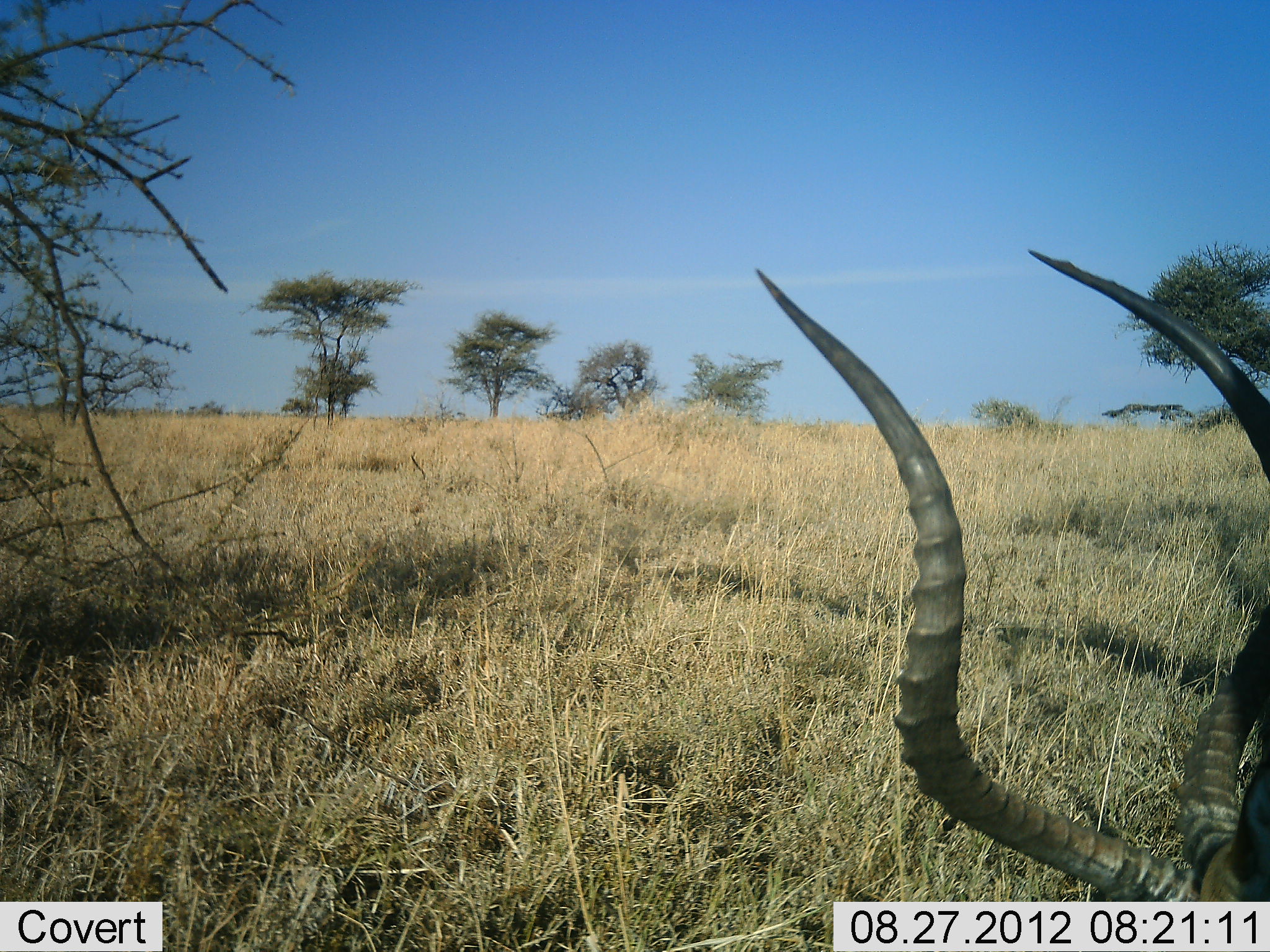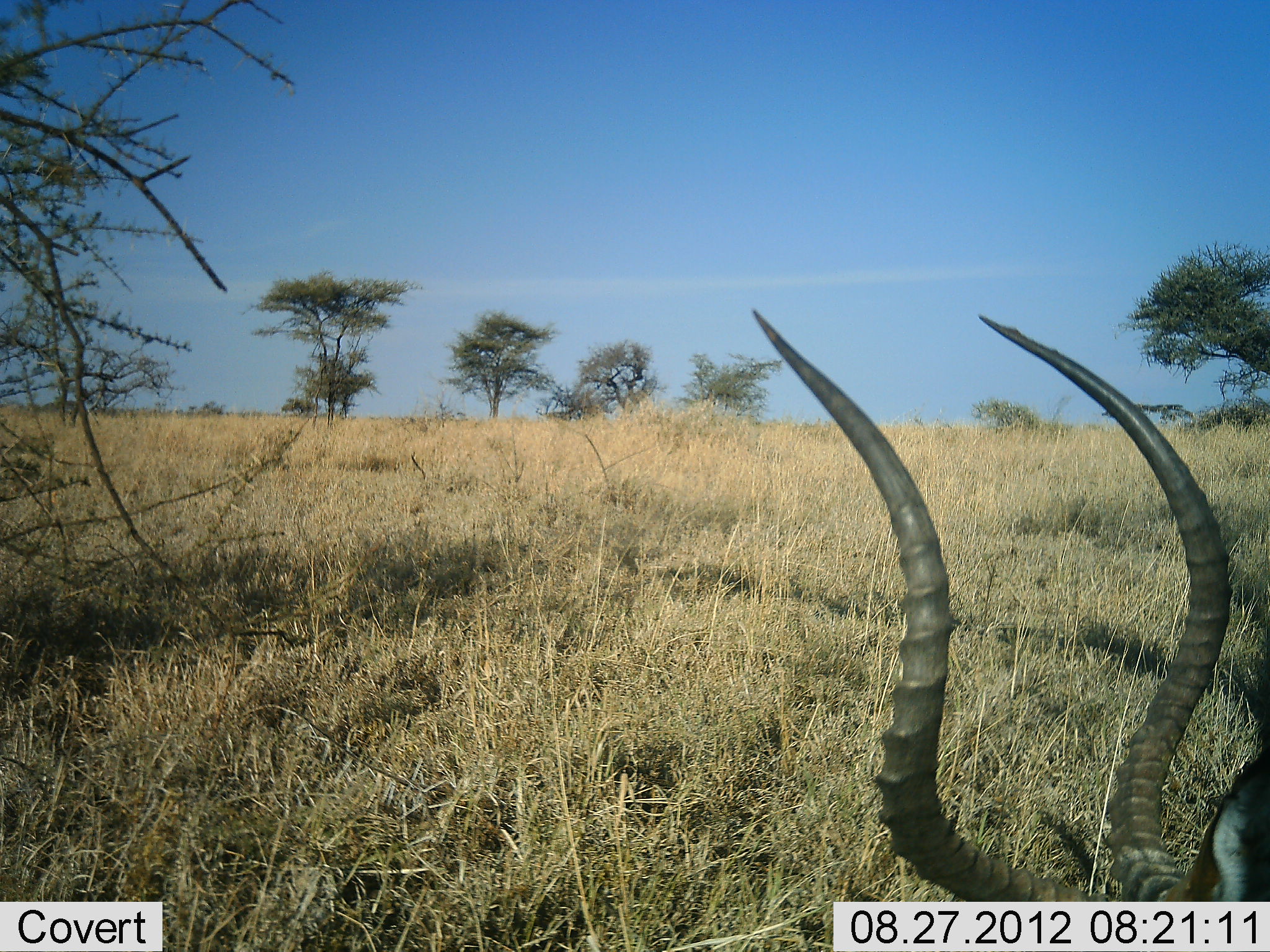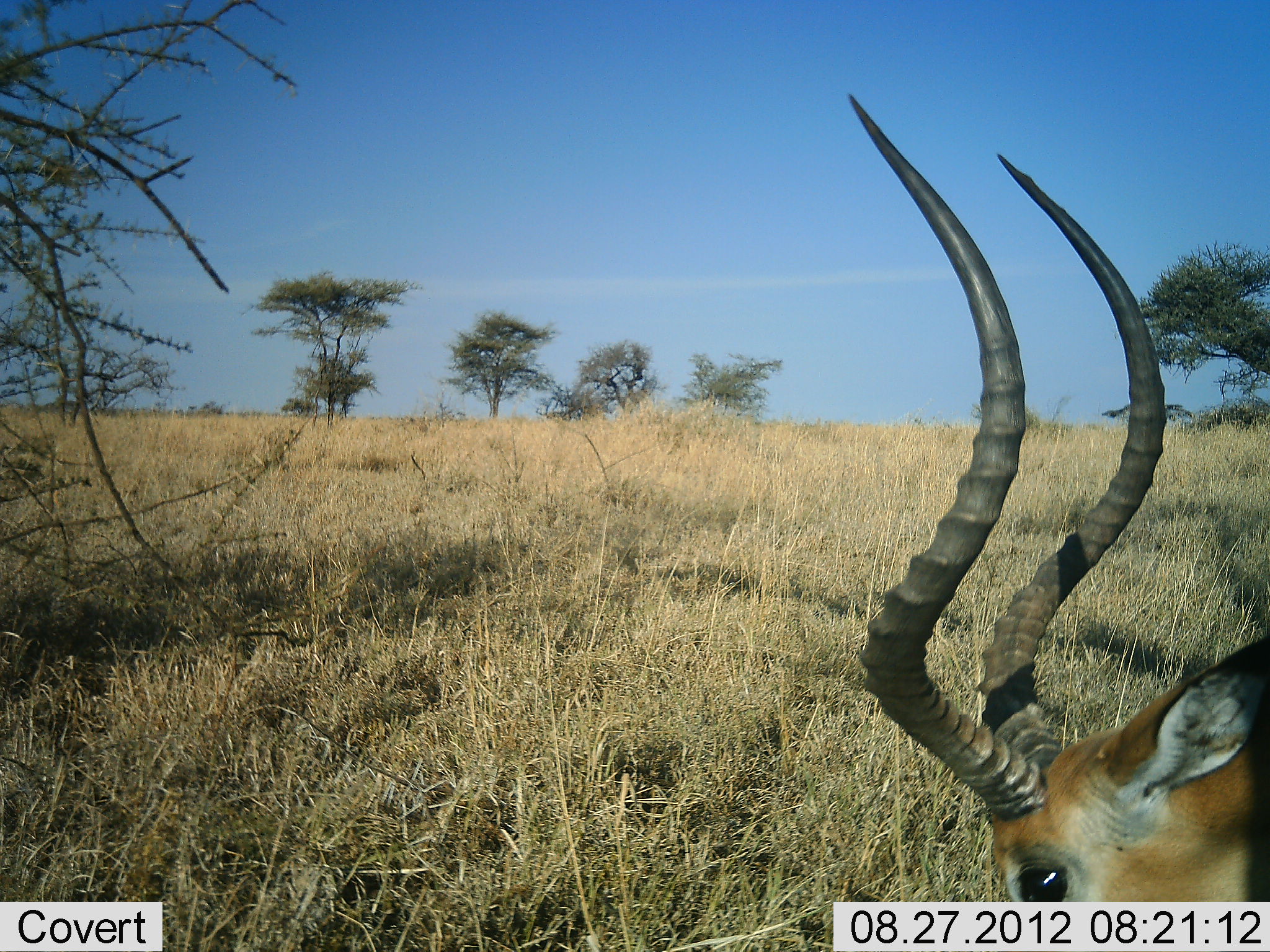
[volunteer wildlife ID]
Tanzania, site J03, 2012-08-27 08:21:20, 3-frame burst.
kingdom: Animalia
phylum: Chordata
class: Mammalia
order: Artiodactyla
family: Bovidae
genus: Aepyceros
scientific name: Aepyceros melampus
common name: impala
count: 1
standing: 40%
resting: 0%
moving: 0%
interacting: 0%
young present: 0%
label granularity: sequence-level